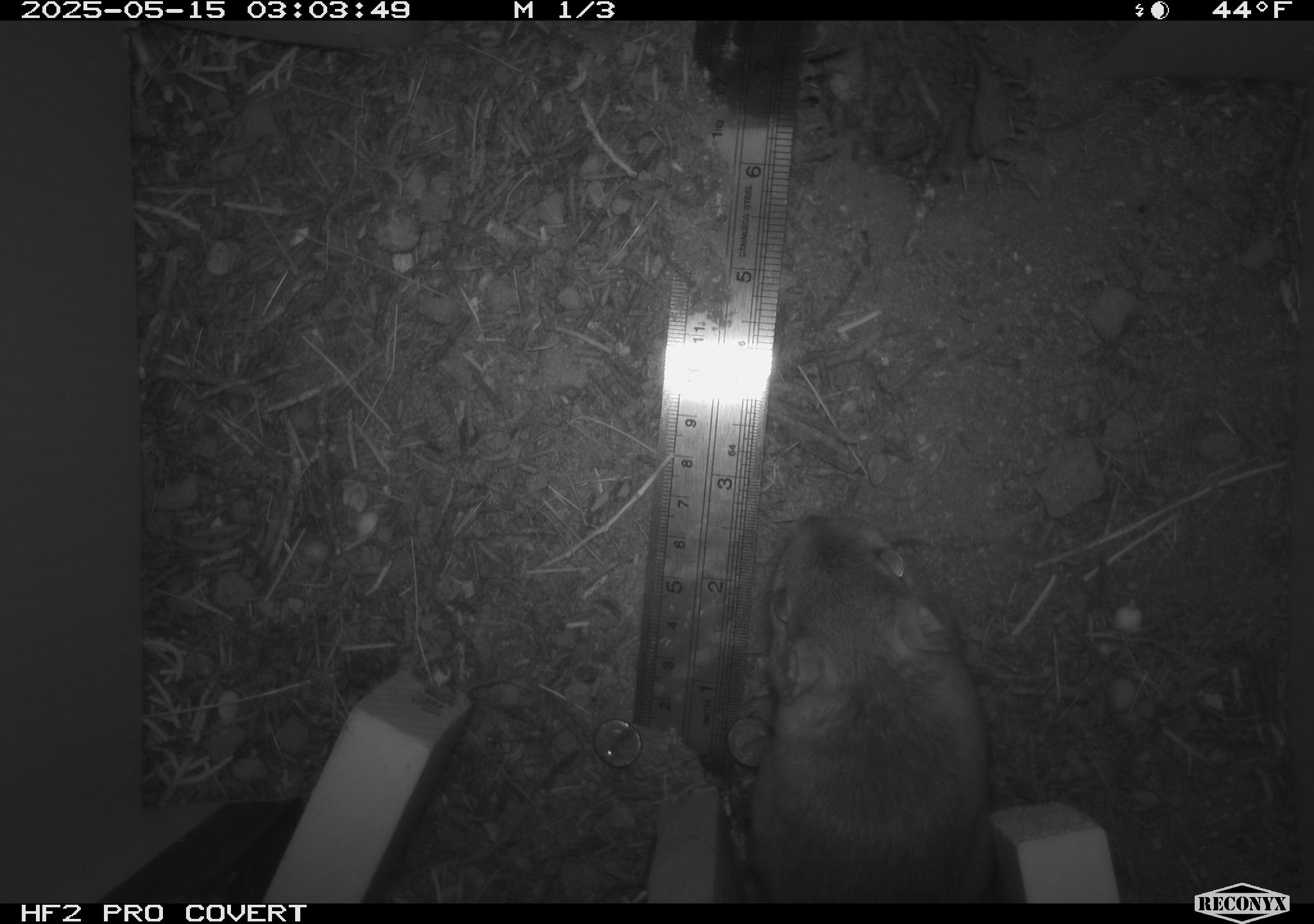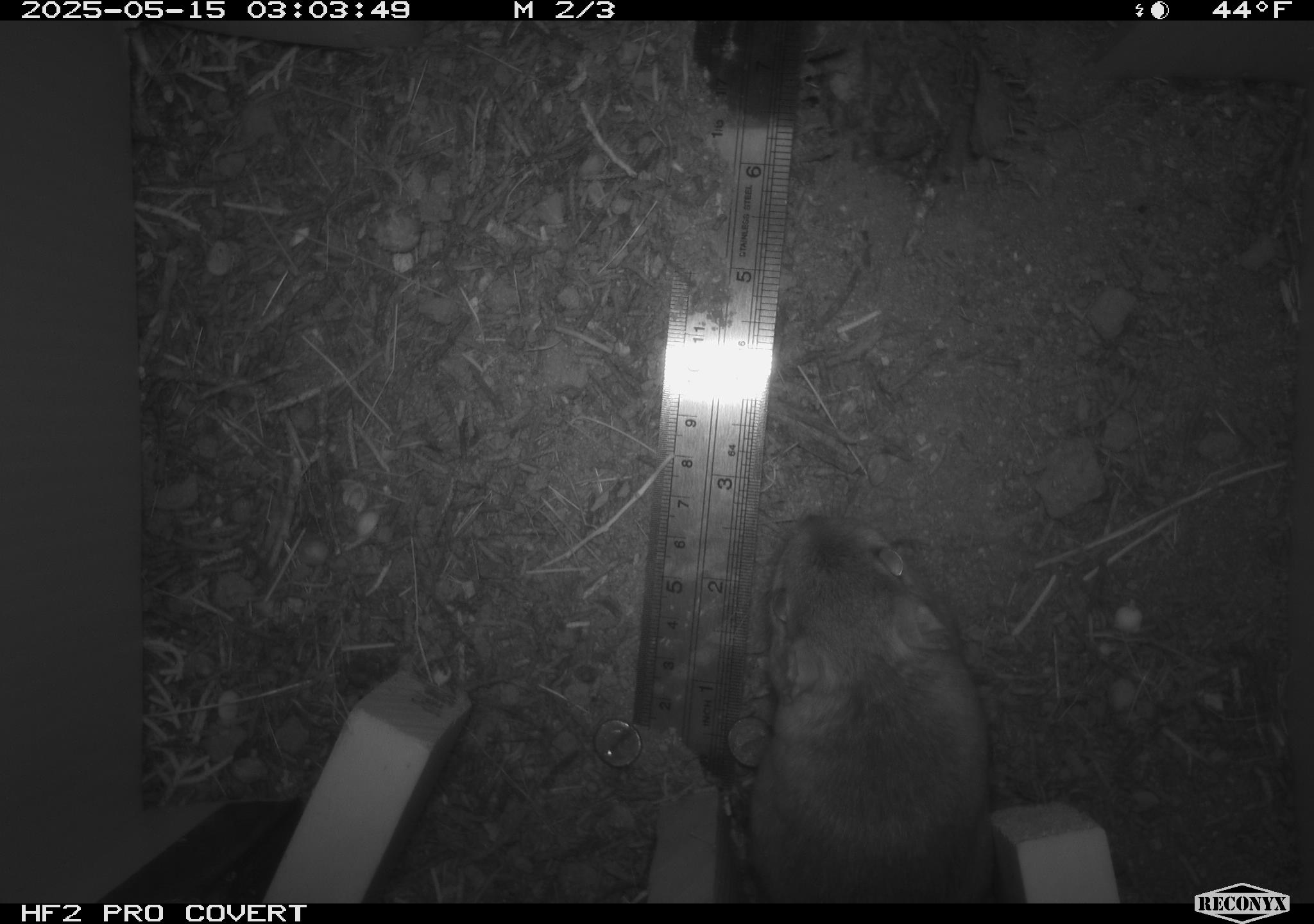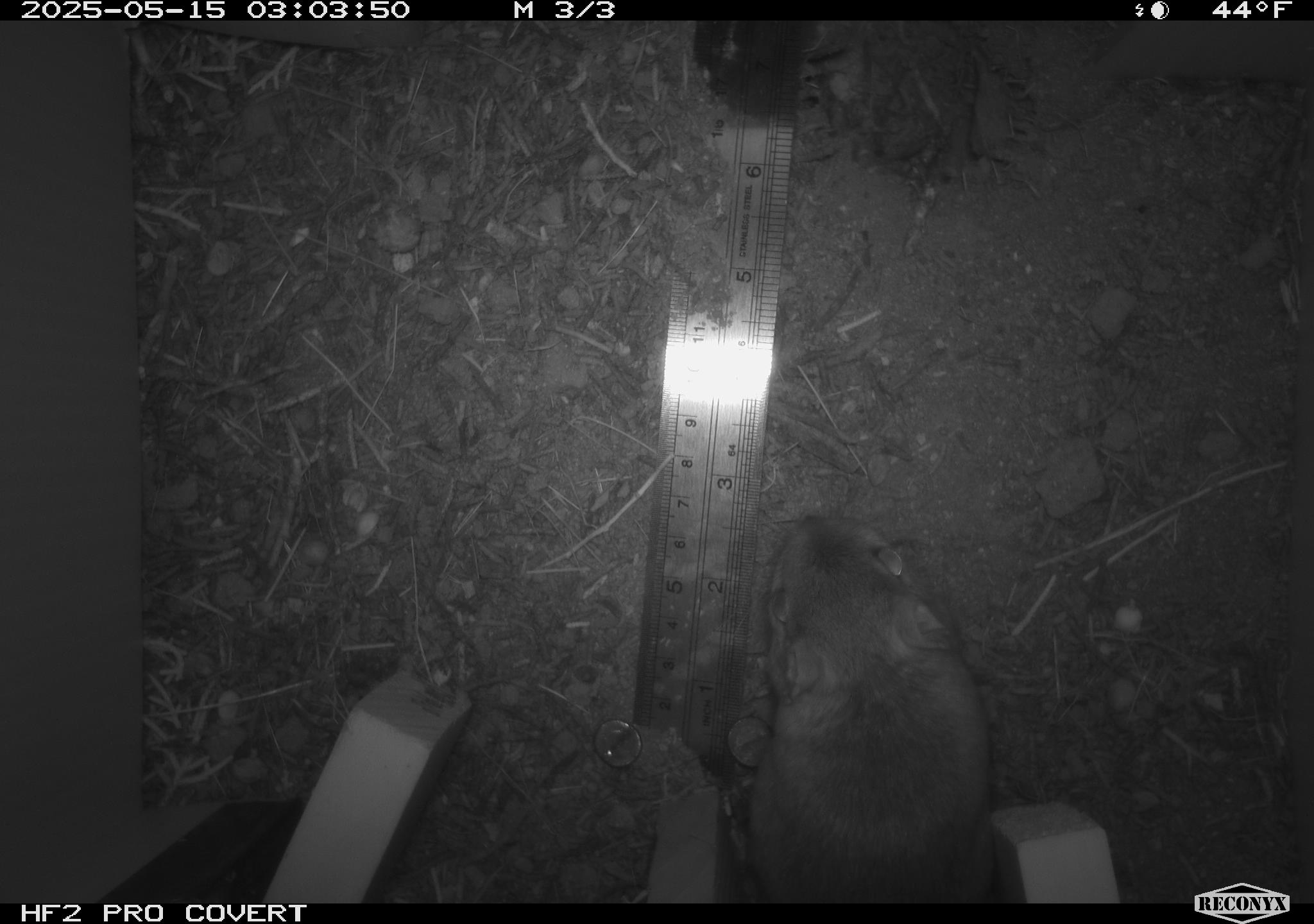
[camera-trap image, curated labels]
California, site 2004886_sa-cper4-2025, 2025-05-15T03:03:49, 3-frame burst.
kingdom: Animalia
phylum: Chordata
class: Mammalia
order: Rodentia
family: Heteromyidae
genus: Dipodomys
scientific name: Dipodomys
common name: kangaroo rats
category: dipodomys species